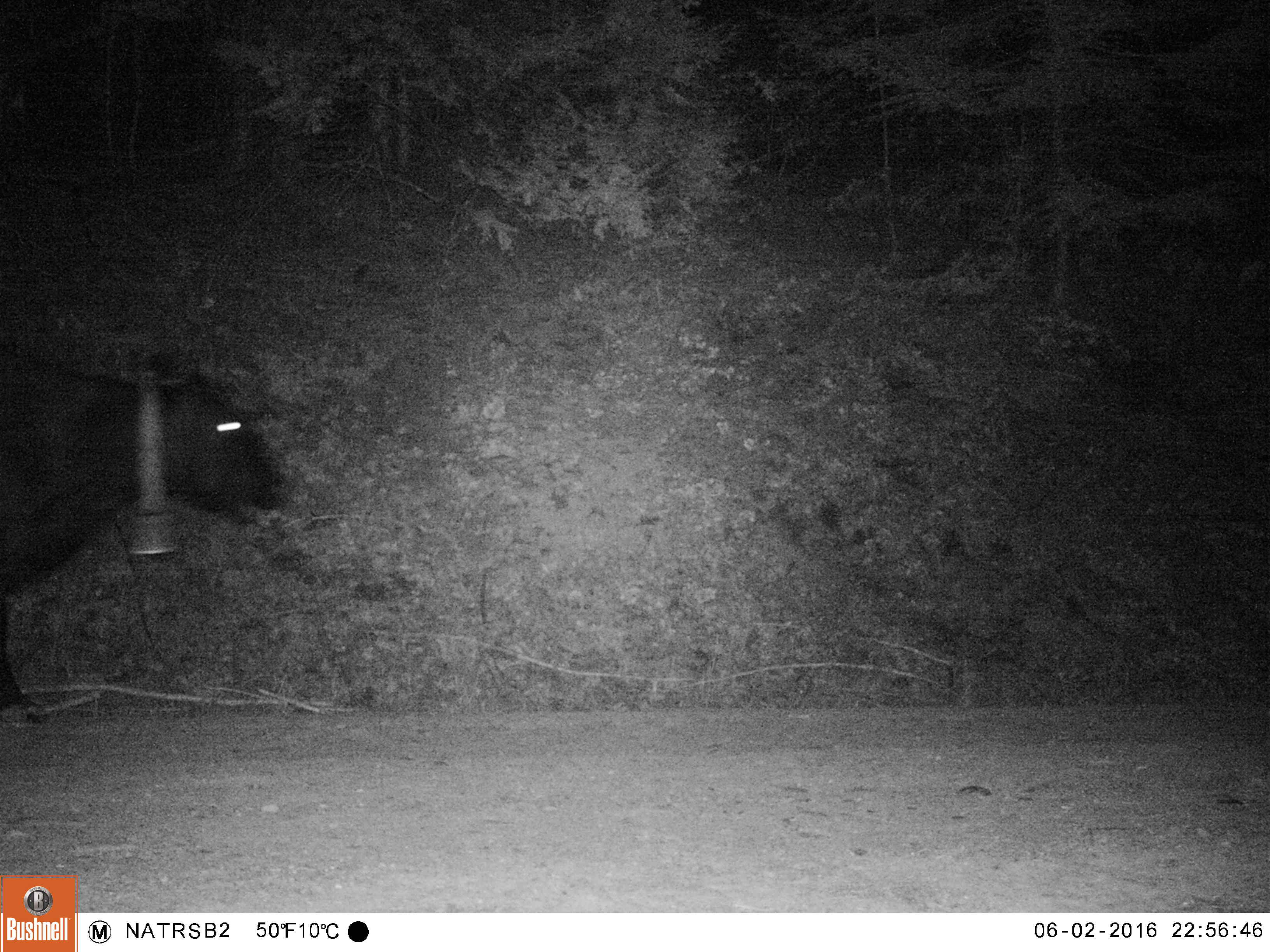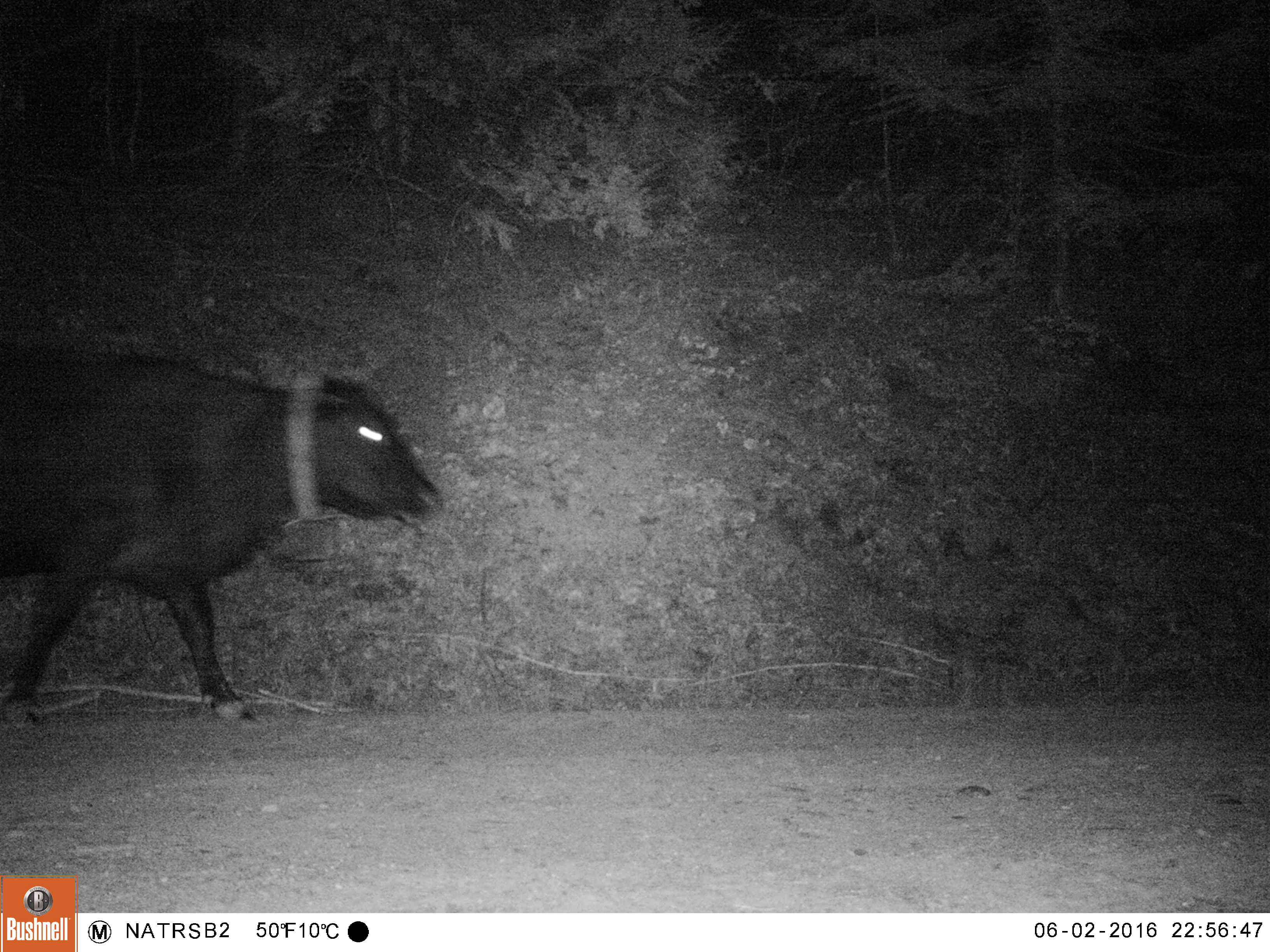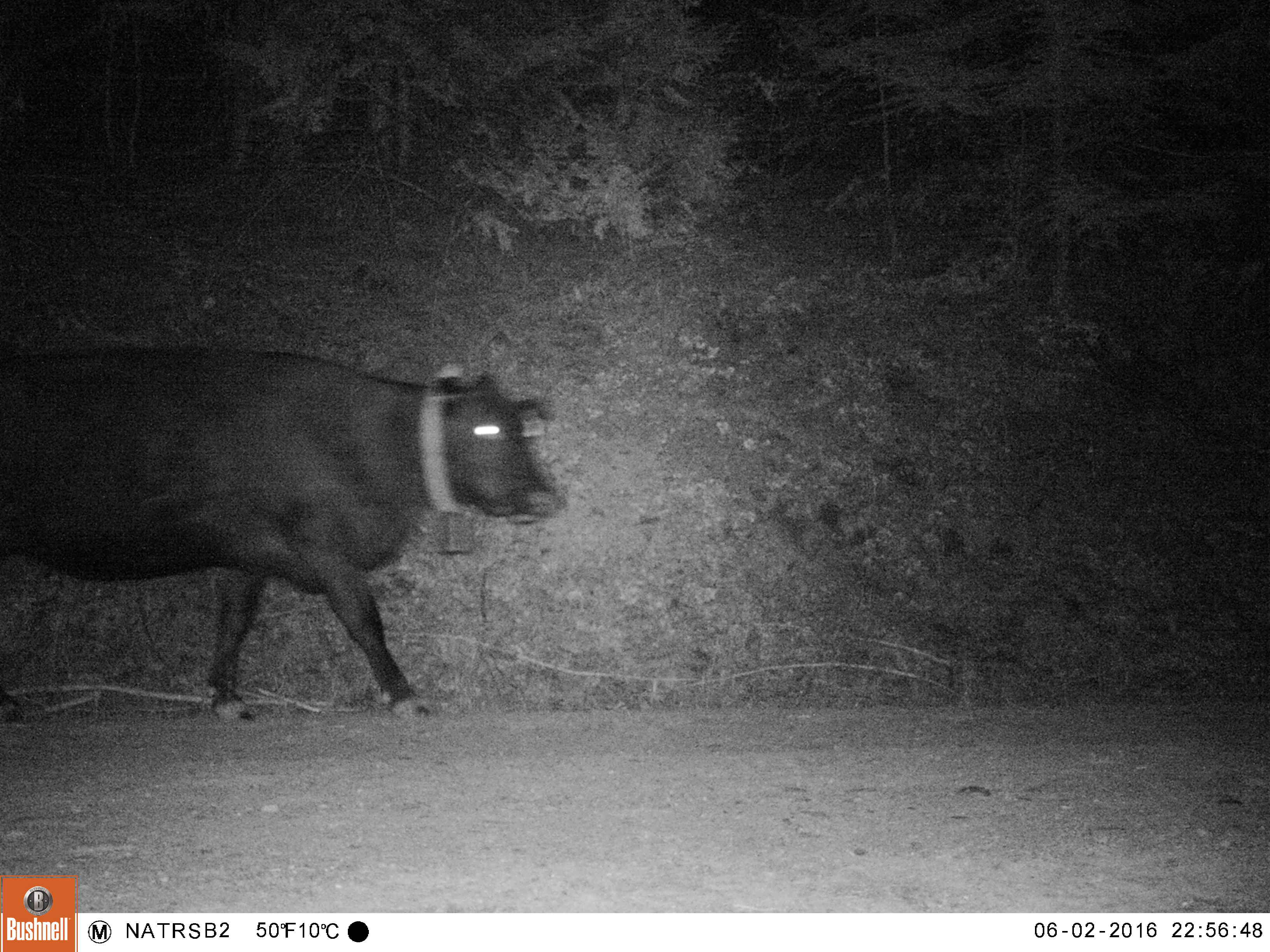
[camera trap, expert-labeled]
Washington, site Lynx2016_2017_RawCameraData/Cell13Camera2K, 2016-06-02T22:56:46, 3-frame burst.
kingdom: Animalia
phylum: Chordata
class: Mammalia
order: Artiodactyla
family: Bovidae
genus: Bos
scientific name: Bos taurus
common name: domestic cattle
Domestic cattle (Bos taurus). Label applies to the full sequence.